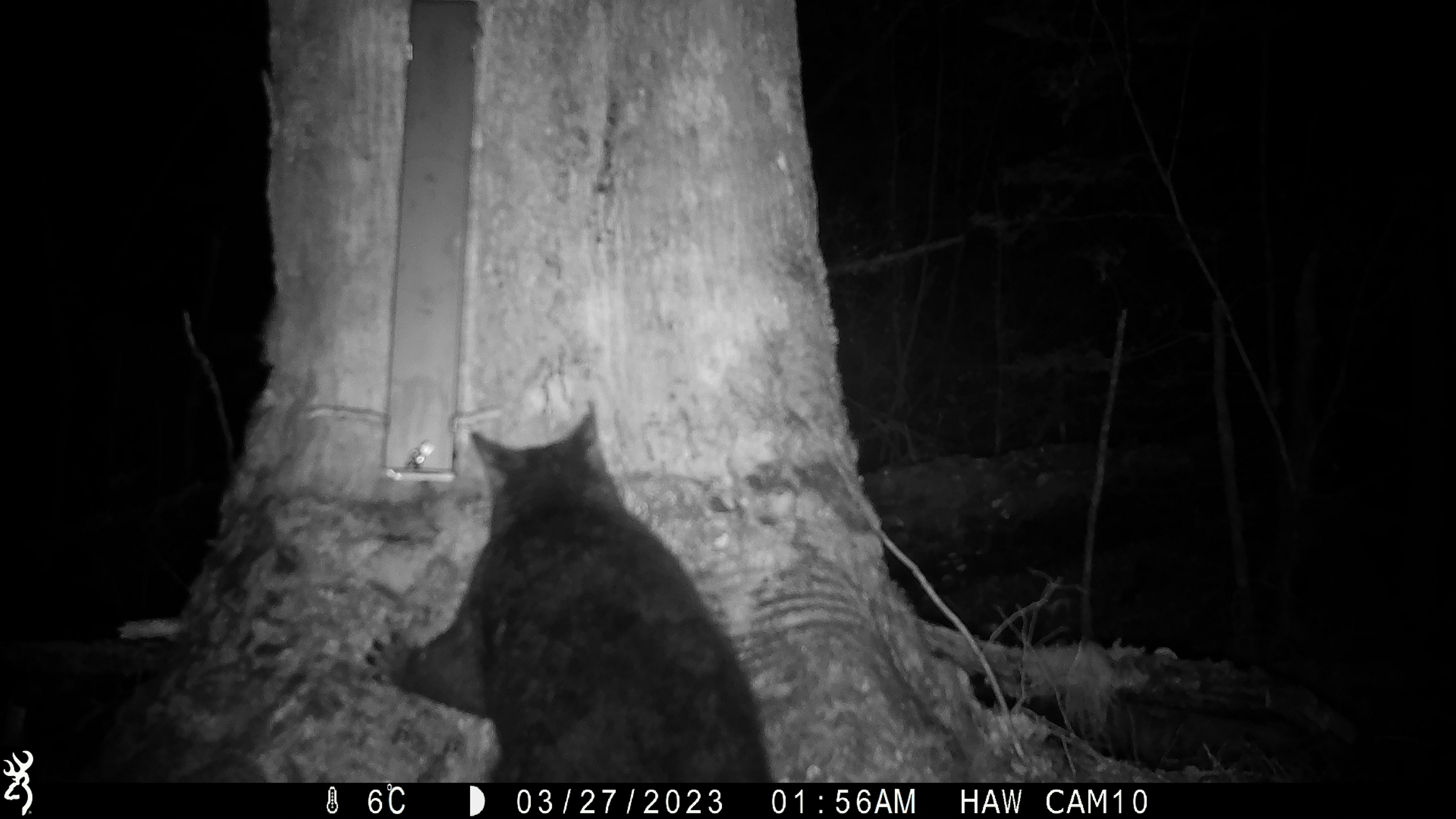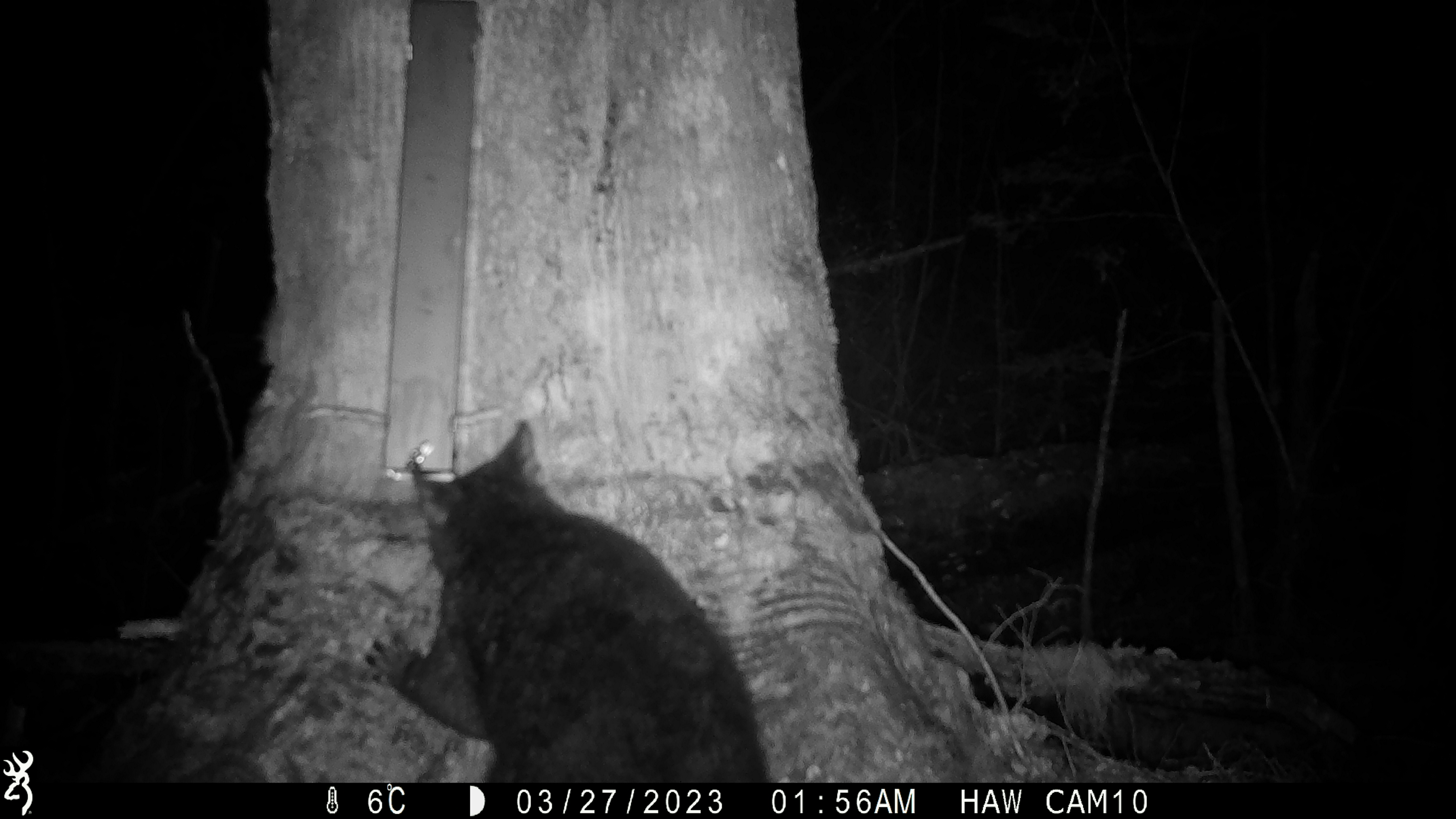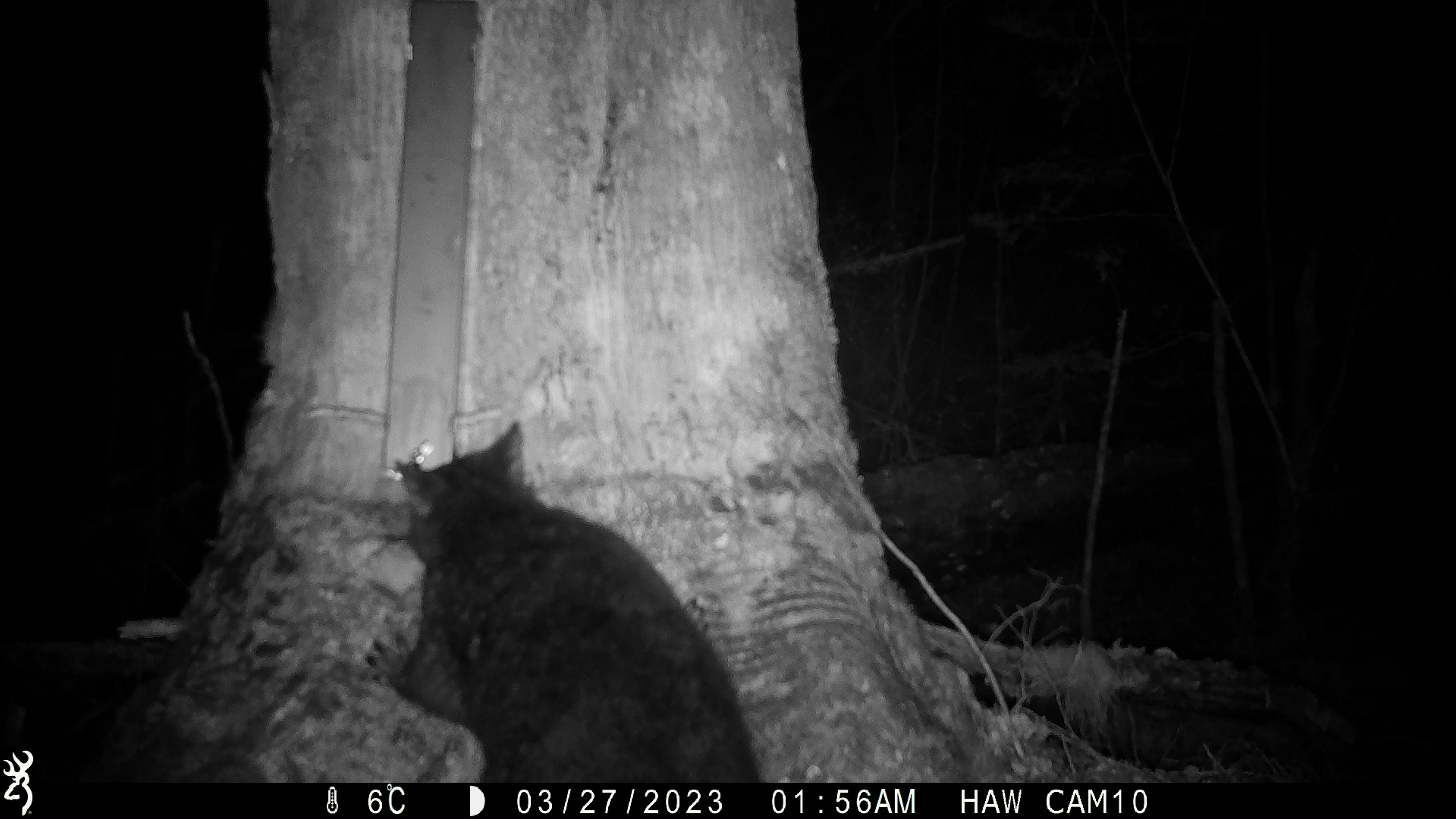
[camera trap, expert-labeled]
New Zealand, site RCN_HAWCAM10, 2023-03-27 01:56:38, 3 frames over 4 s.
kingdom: Animalia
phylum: Chordata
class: Mammalia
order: Diprotodontia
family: Phalangeridae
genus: Trichosurus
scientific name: Trichosurus vulpecula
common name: common brushtail possum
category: possum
Possum (common brushtail possum) (Trichosurus vulpecula).